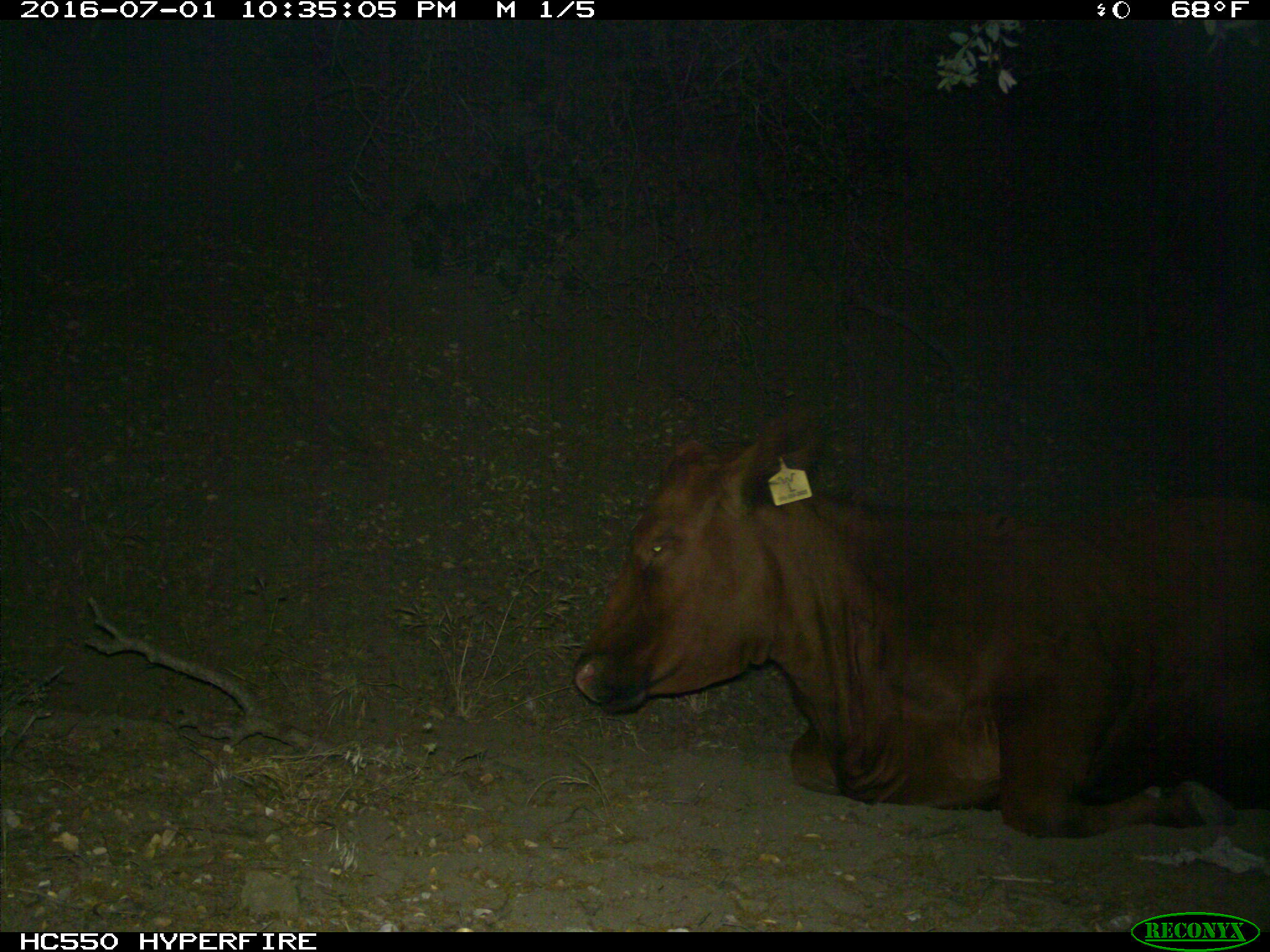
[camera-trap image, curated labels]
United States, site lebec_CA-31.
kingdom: Animalia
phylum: Chordata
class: Mammalia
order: Artiodactyla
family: Bovidae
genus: Bos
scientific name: Bos taurus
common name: domestic cow